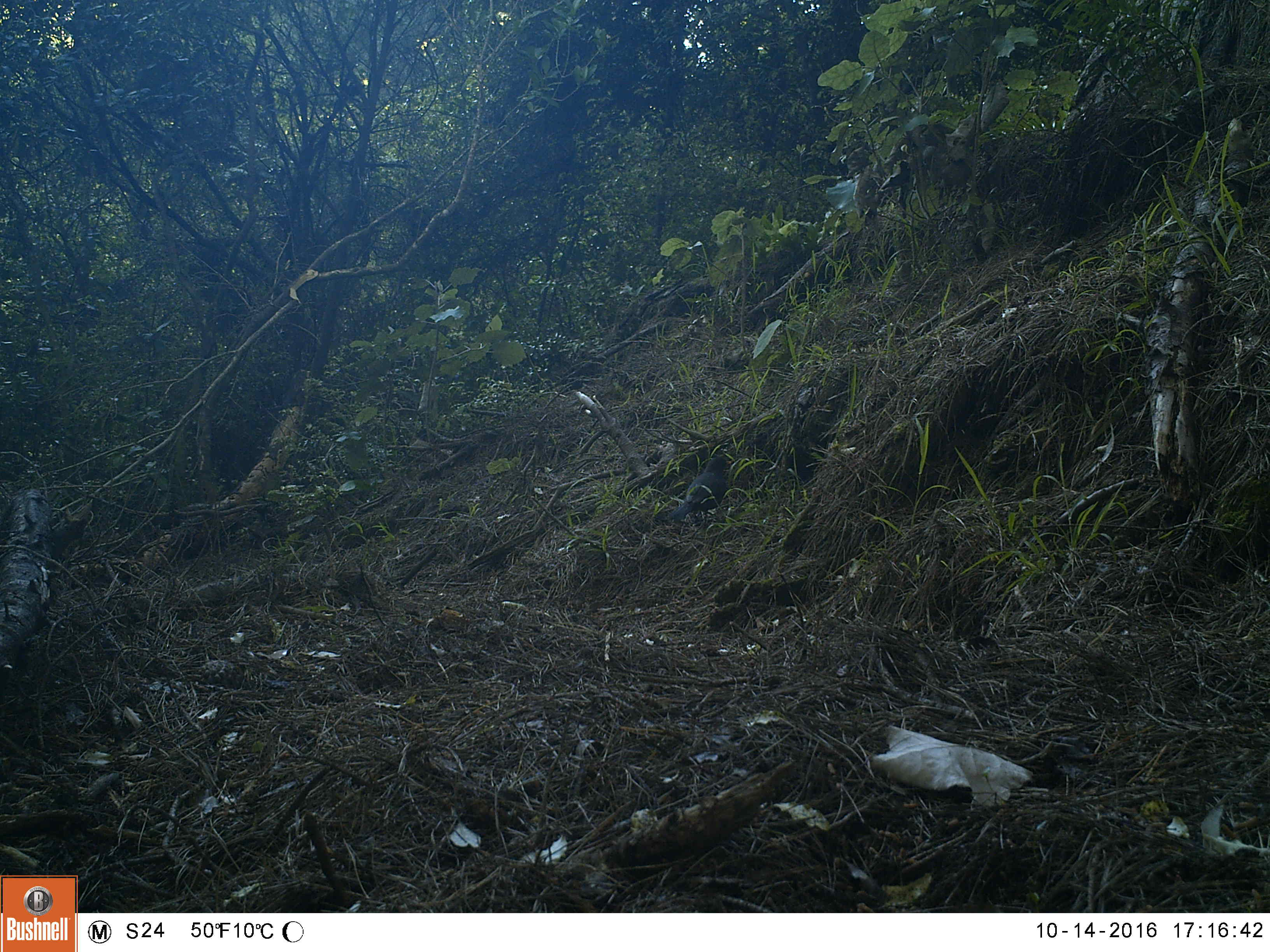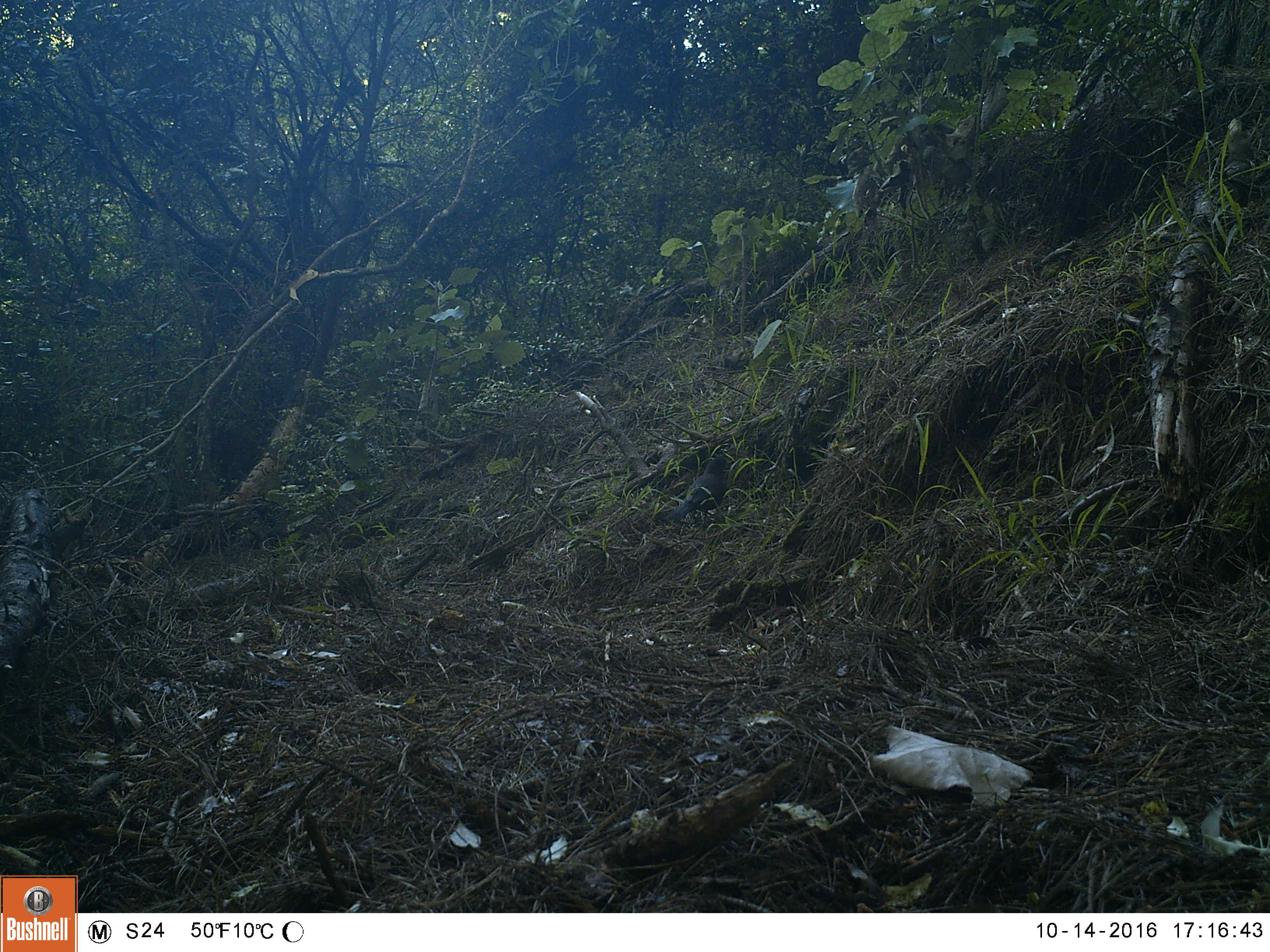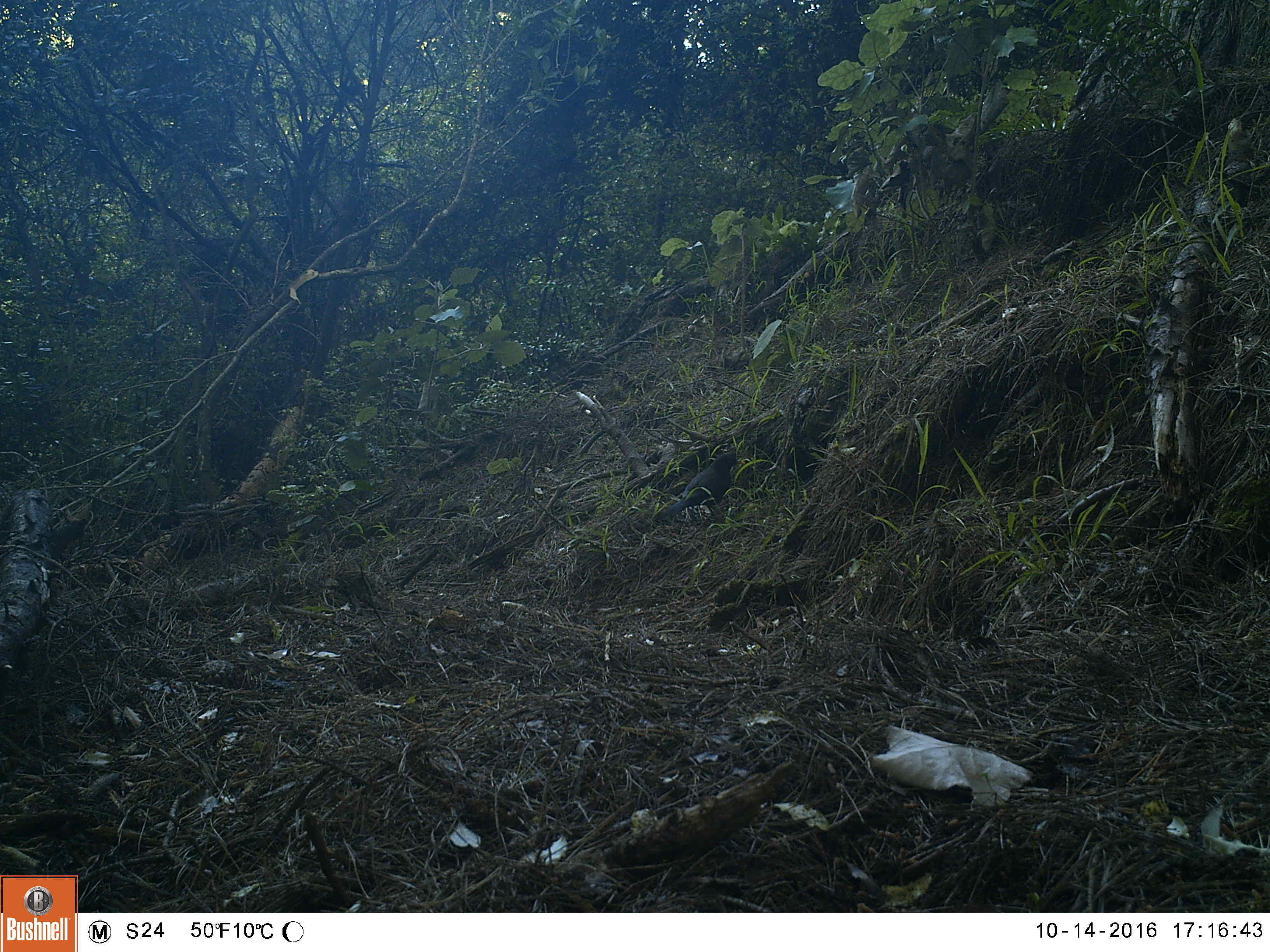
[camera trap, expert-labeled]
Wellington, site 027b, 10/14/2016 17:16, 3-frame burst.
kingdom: Animalia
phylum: Chordata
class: Aves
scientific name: Aves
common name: bird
Bird (Aves).